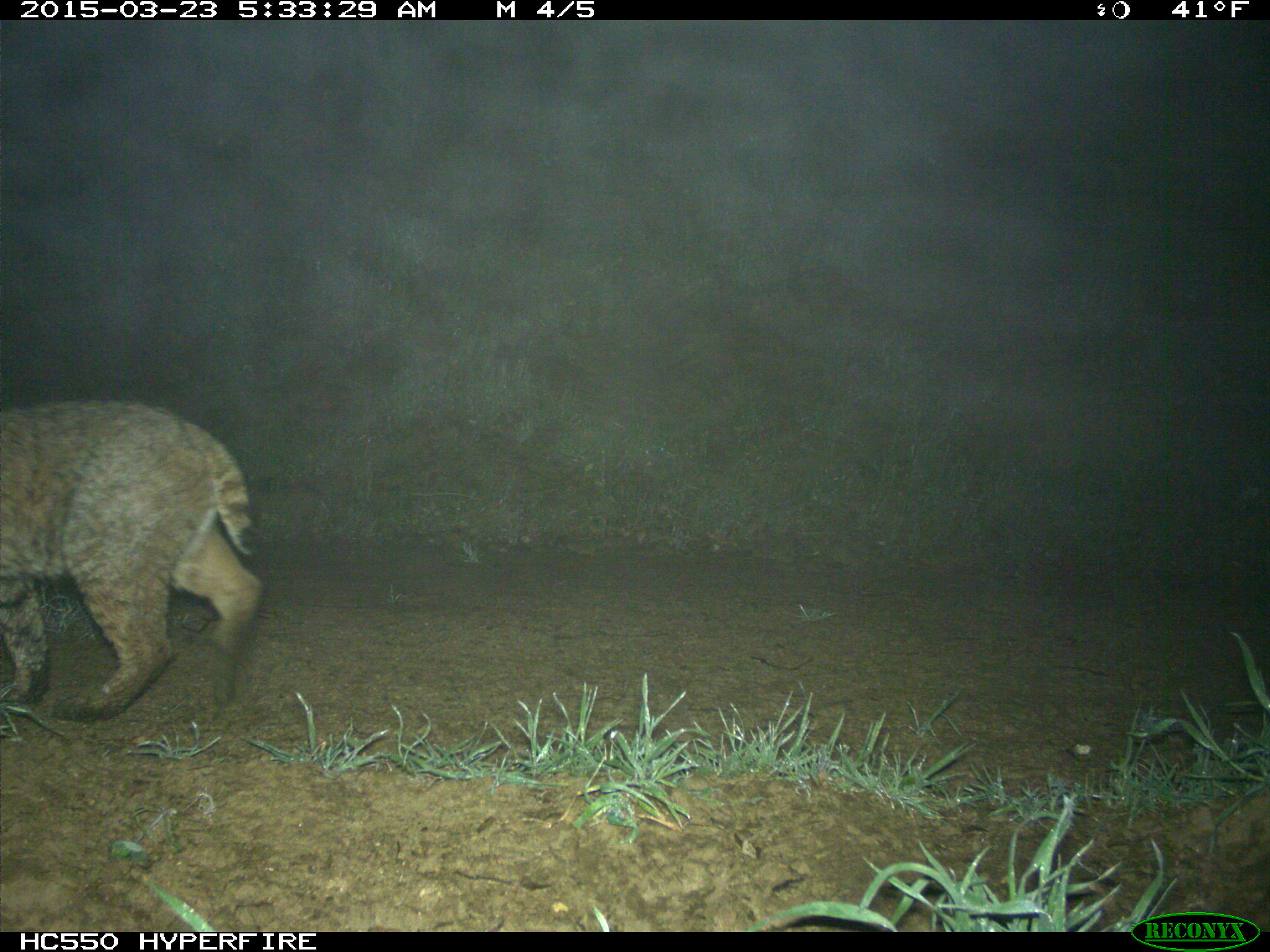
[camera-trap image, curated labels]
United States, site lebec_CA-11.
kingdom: Animalia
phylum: Chordata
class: Mammalia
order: Carnivora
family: Felidae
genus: Lynx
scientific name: Lynx rufus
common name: bobcat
Lynx rufus (bobcat).